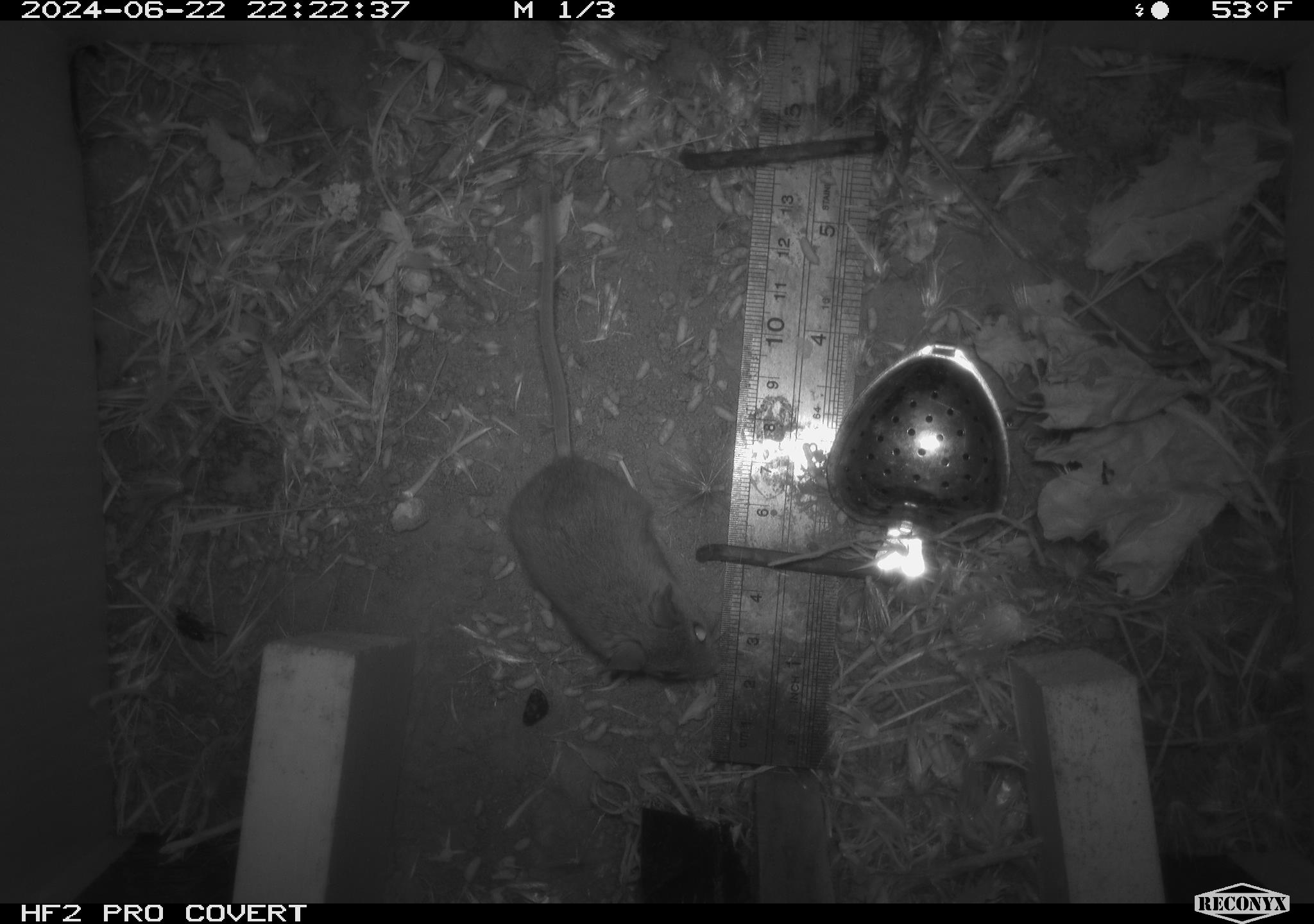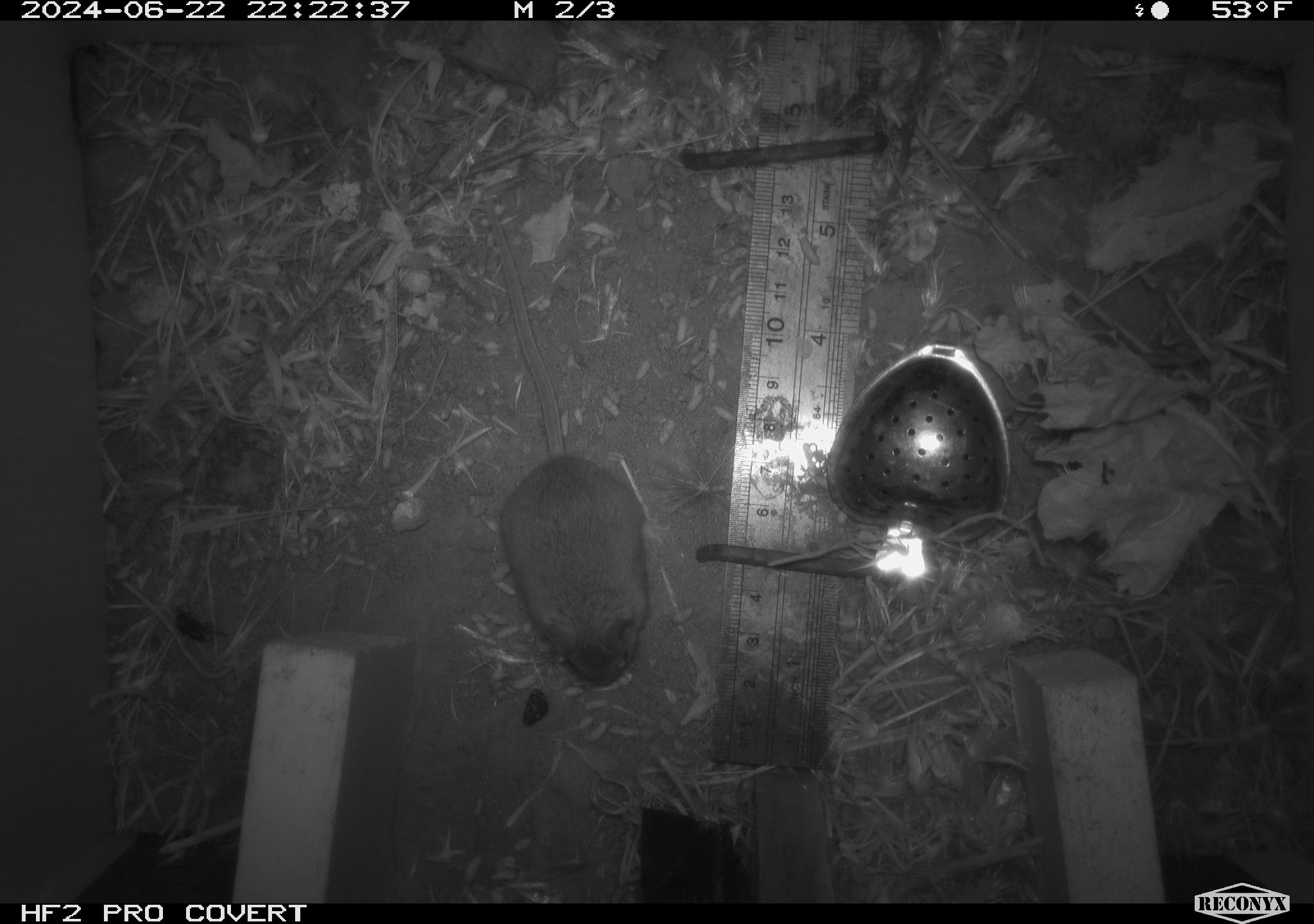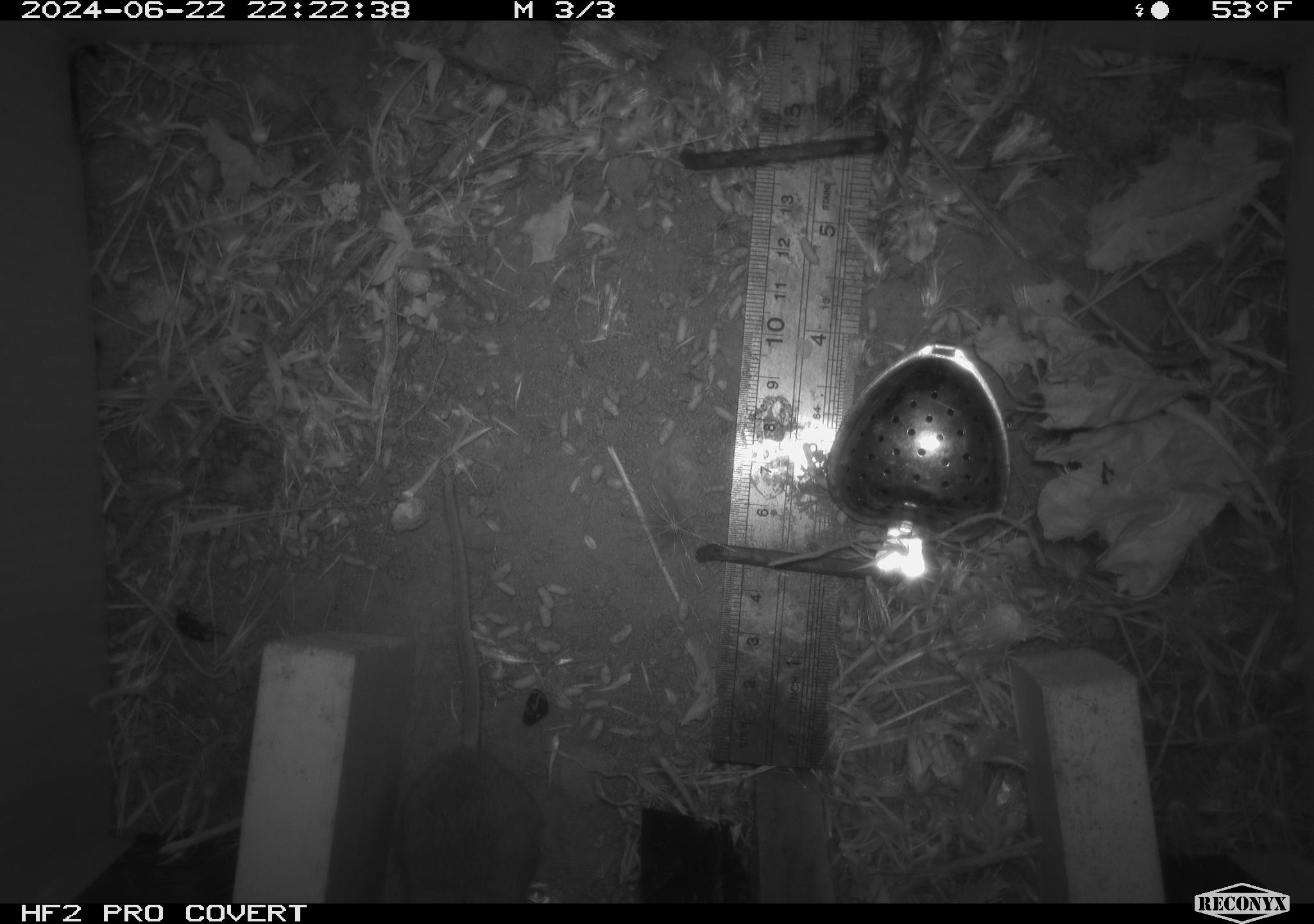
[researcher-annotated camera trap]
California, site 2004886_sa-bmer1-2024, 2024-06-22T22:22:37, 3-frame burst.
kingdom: Animalia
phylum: Chordata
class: Mammalia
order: Rodentia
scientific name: Rodentia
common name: mouse species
Mouse species (Rodentia).